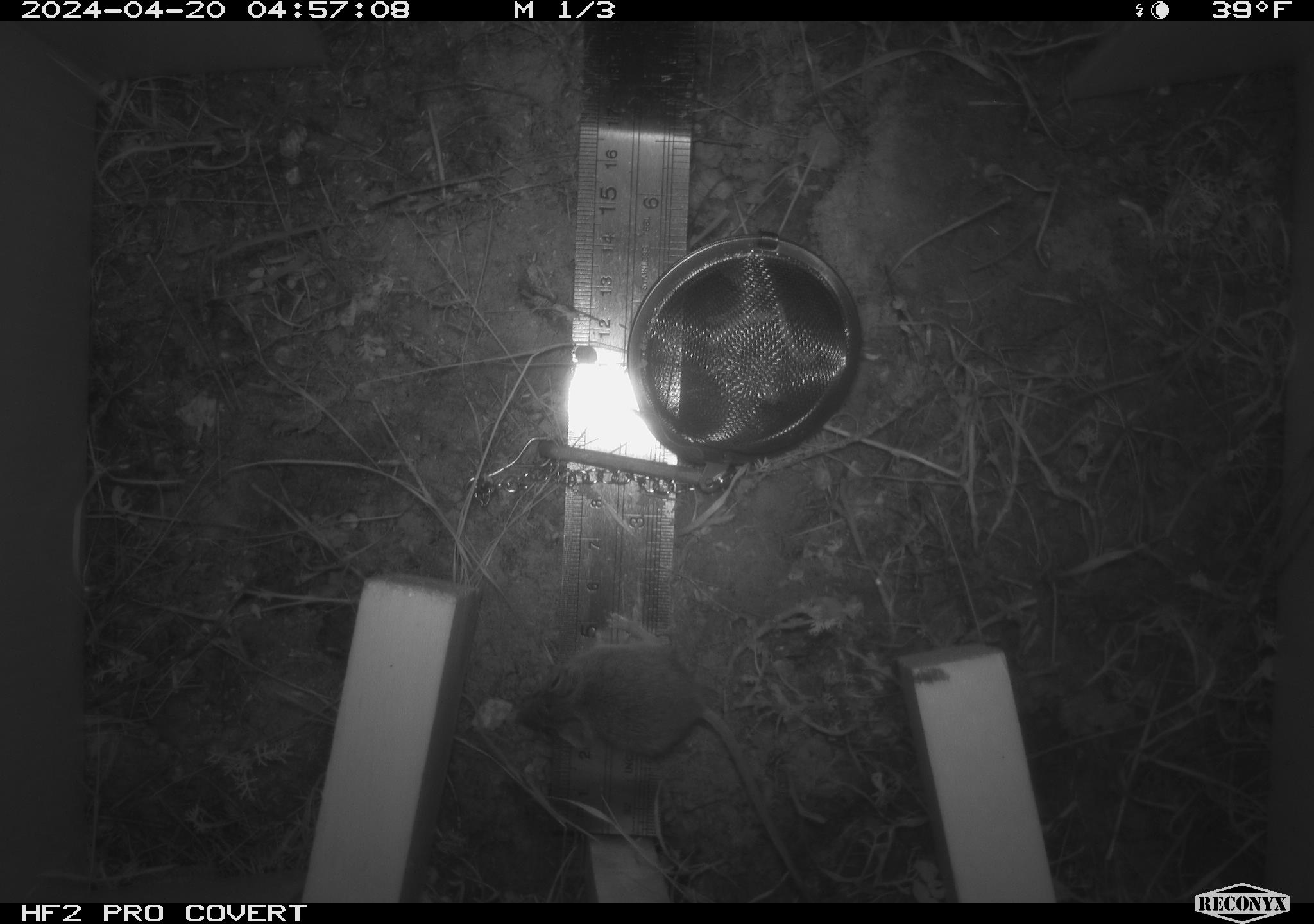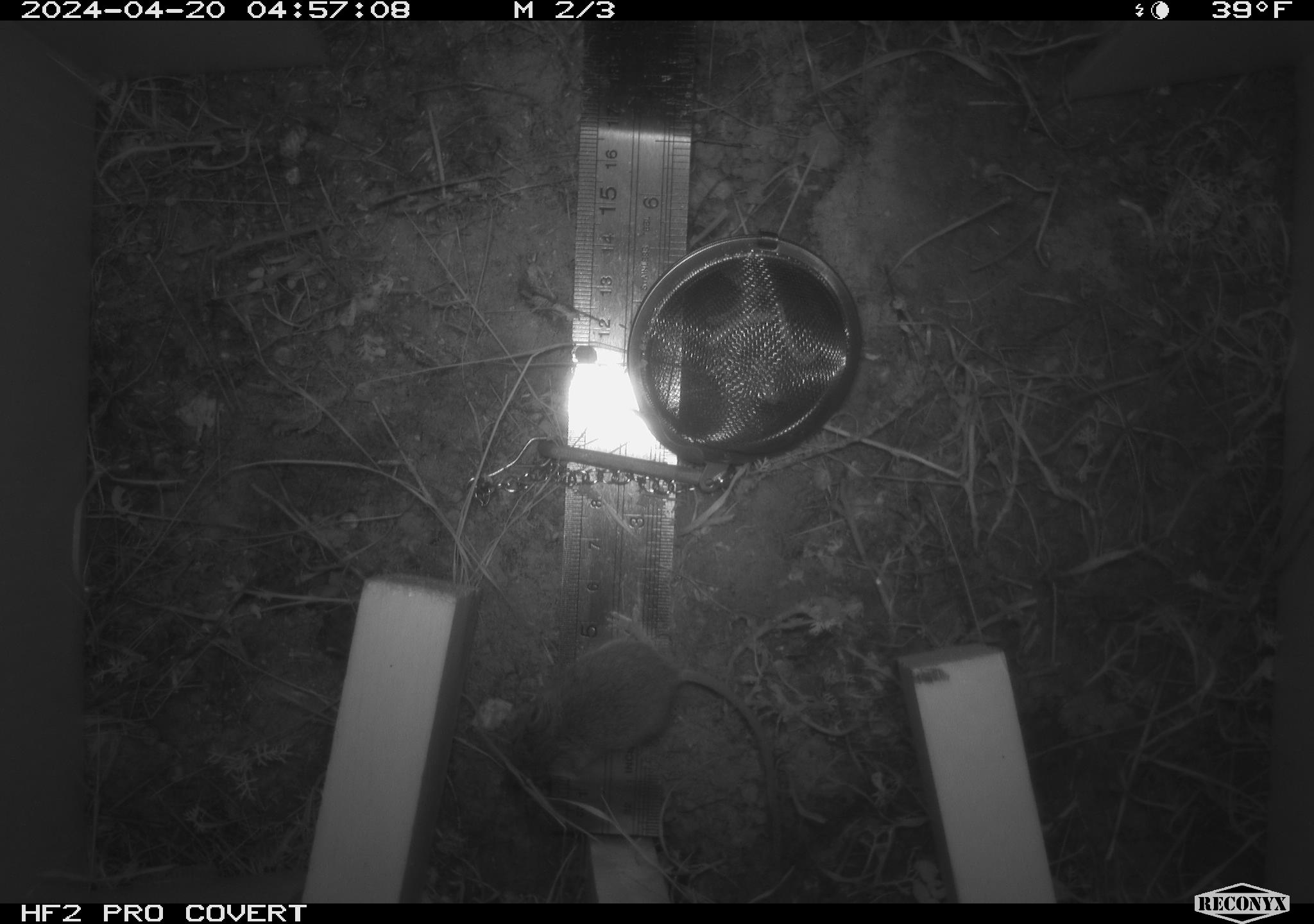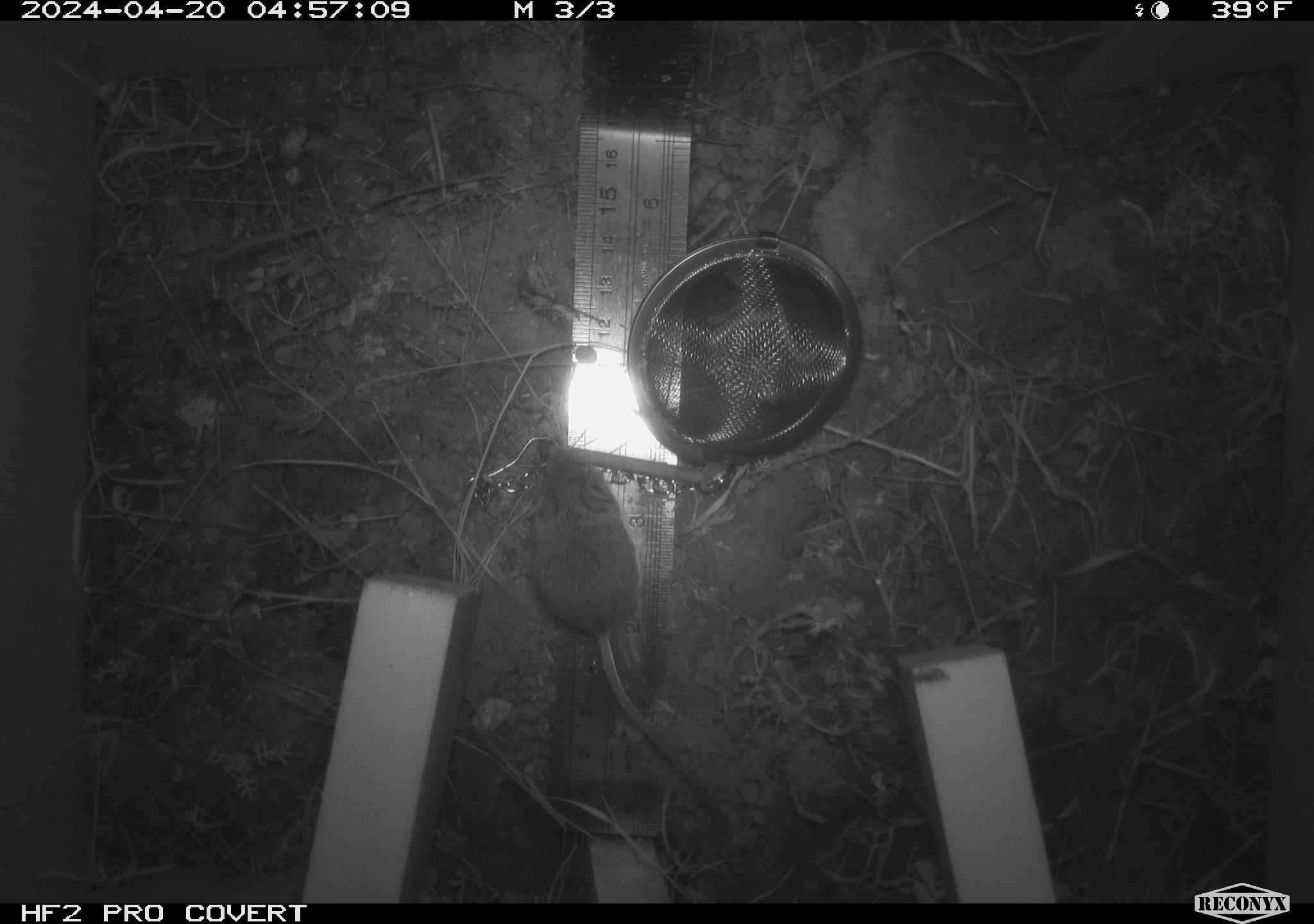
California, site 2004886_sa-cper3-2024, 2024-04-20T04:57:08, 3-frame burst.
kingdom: Animalia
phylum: Chordata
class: Mammalia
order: Rodentia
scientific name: Rodentia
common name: rodent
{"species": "rodent (Rodentia)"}